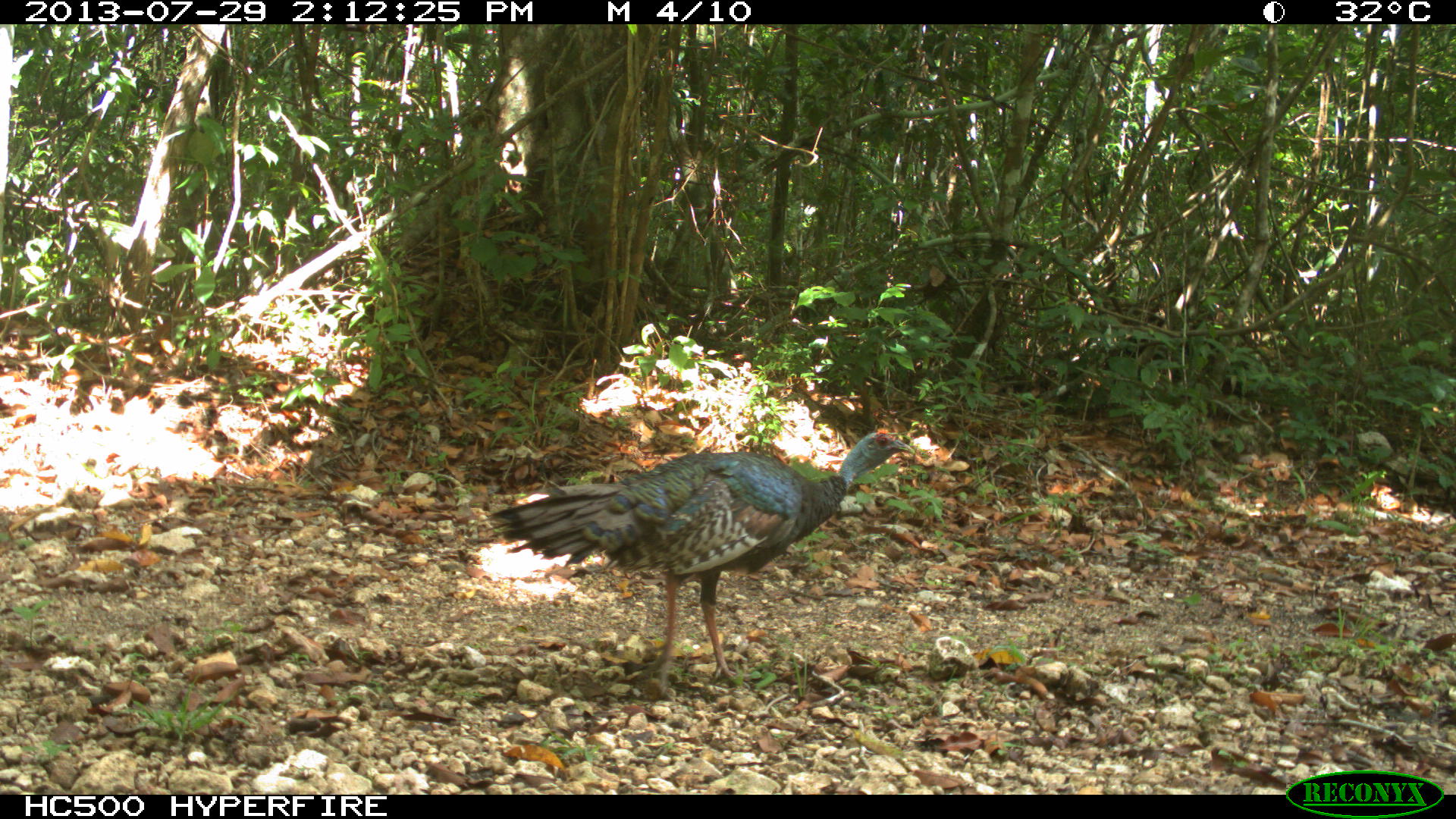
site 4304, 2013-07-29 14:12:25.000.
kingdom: Animalia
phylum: Chordata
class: Aves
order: Galliformes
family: Phasianidae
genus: Meleagris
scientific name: Meleagris ocellata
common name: ocellated turkey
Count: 2.